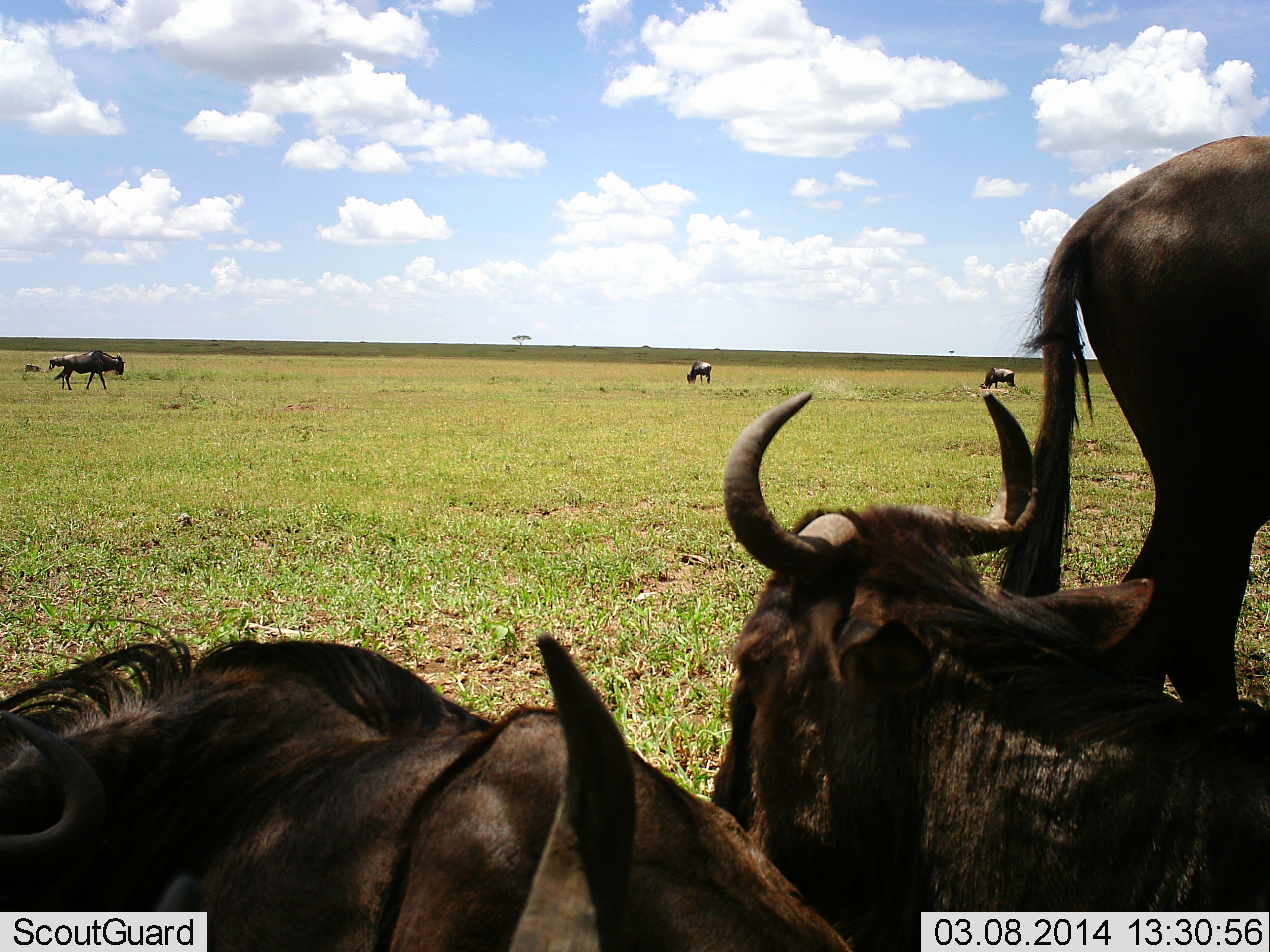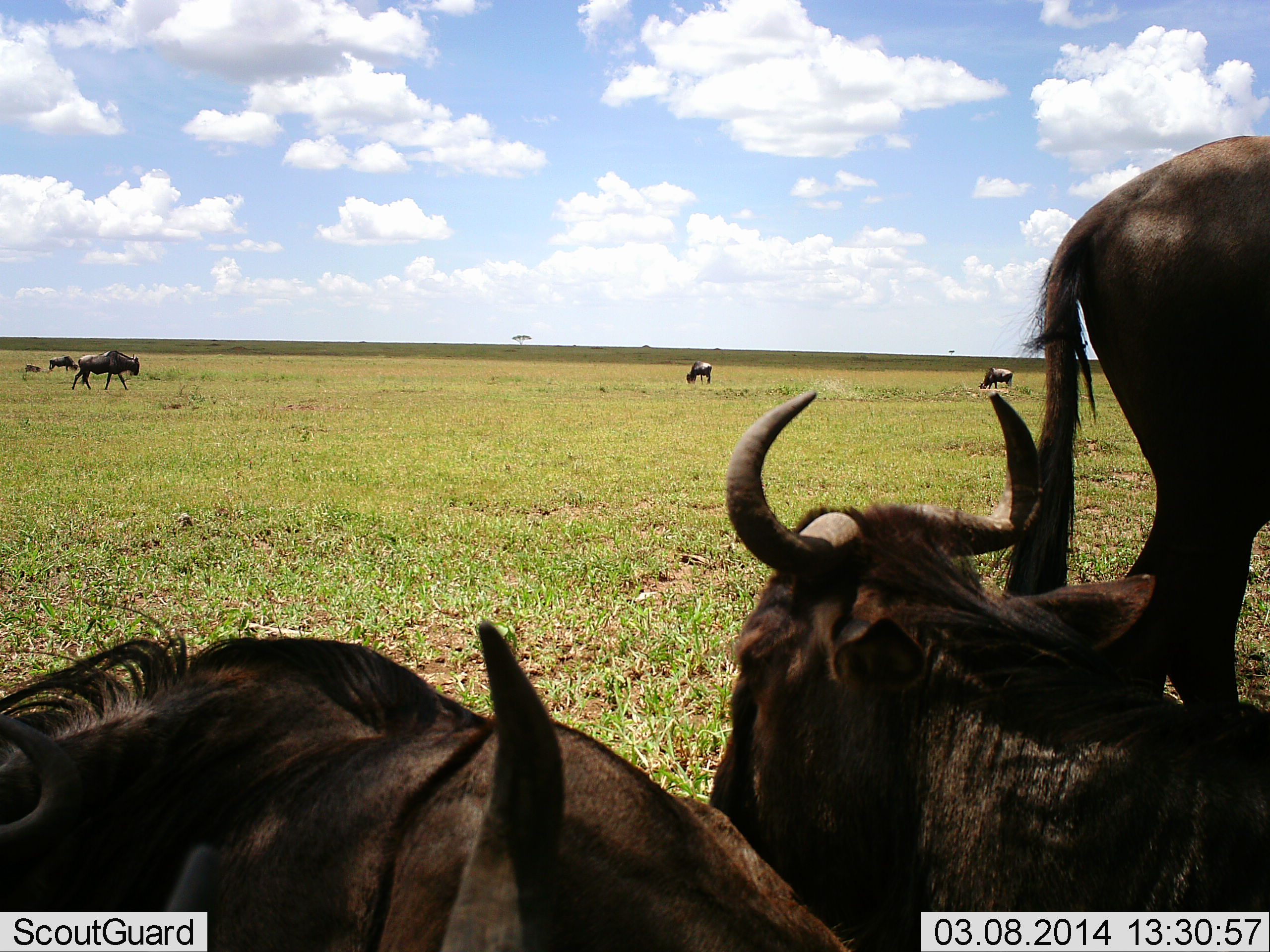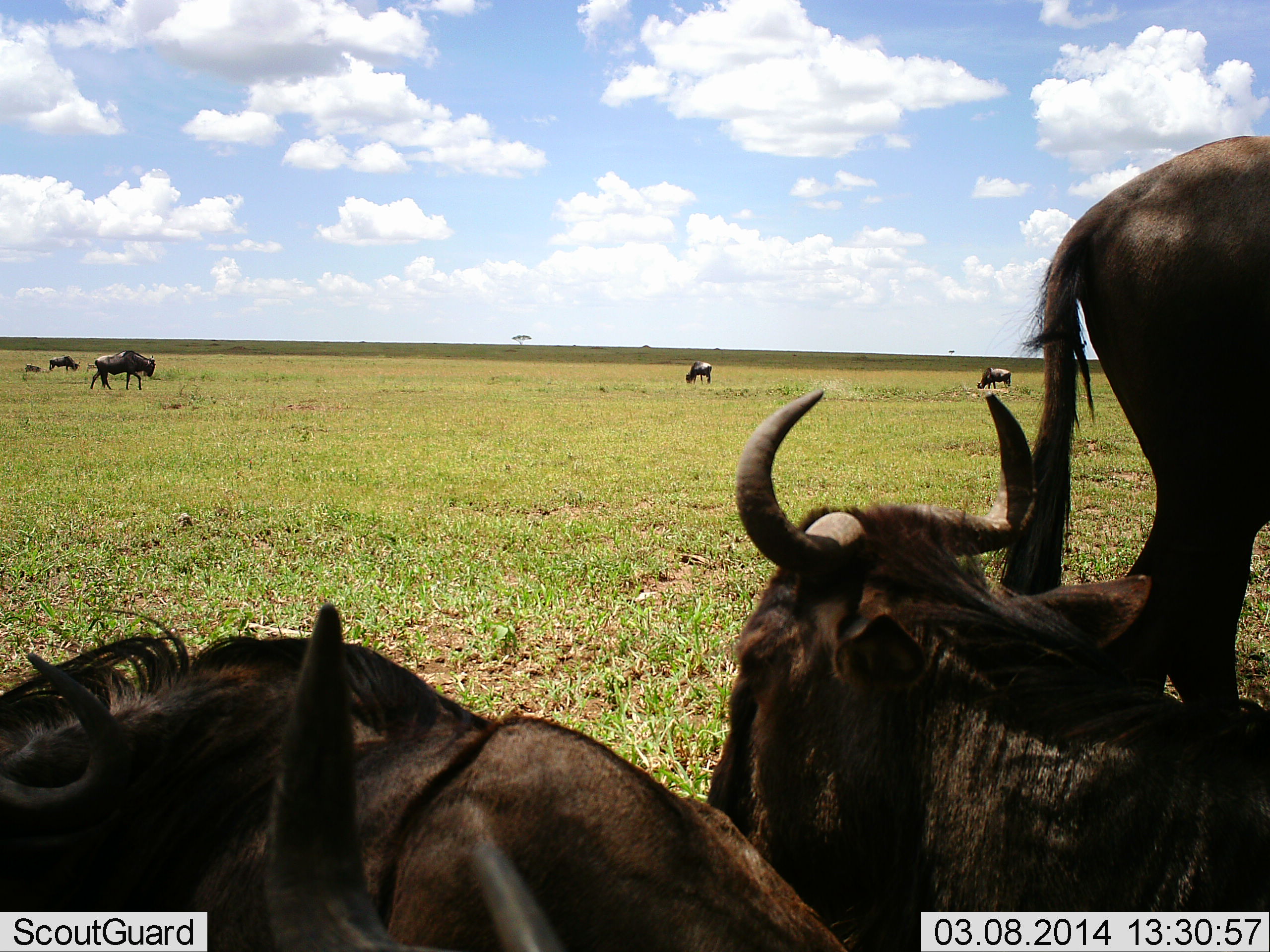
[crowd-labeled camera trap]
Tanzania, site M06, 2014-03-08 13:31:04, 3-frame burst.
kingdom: Animalia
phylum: Chordata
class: Mammalia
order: Artiodactyla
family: Bovidae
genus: Connochaetes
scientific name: Connochaetes taurinus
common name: blue wildebeest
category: wildebeest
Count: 8.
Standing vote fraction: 70%.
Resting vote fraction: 80%.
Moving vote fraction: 80%.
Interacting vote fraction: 0%.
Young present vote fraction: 10%.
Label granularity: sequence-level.